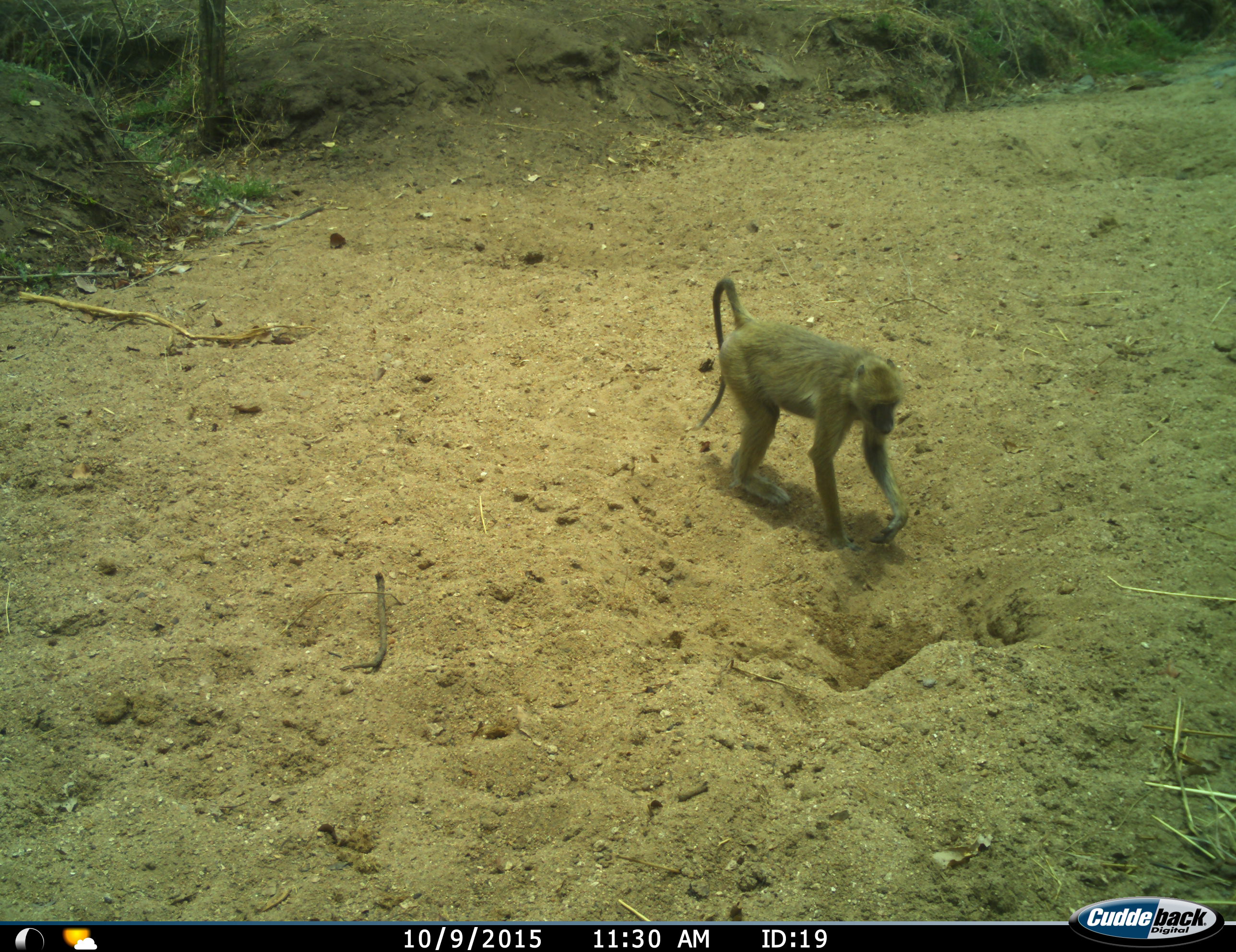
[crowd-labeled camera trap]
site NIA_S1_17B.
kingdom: Animalia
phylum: Chordata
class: Mammalia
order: Primates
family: Cercopithecidae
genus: Papio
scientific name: Papio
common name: baboon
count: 1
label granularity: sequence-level